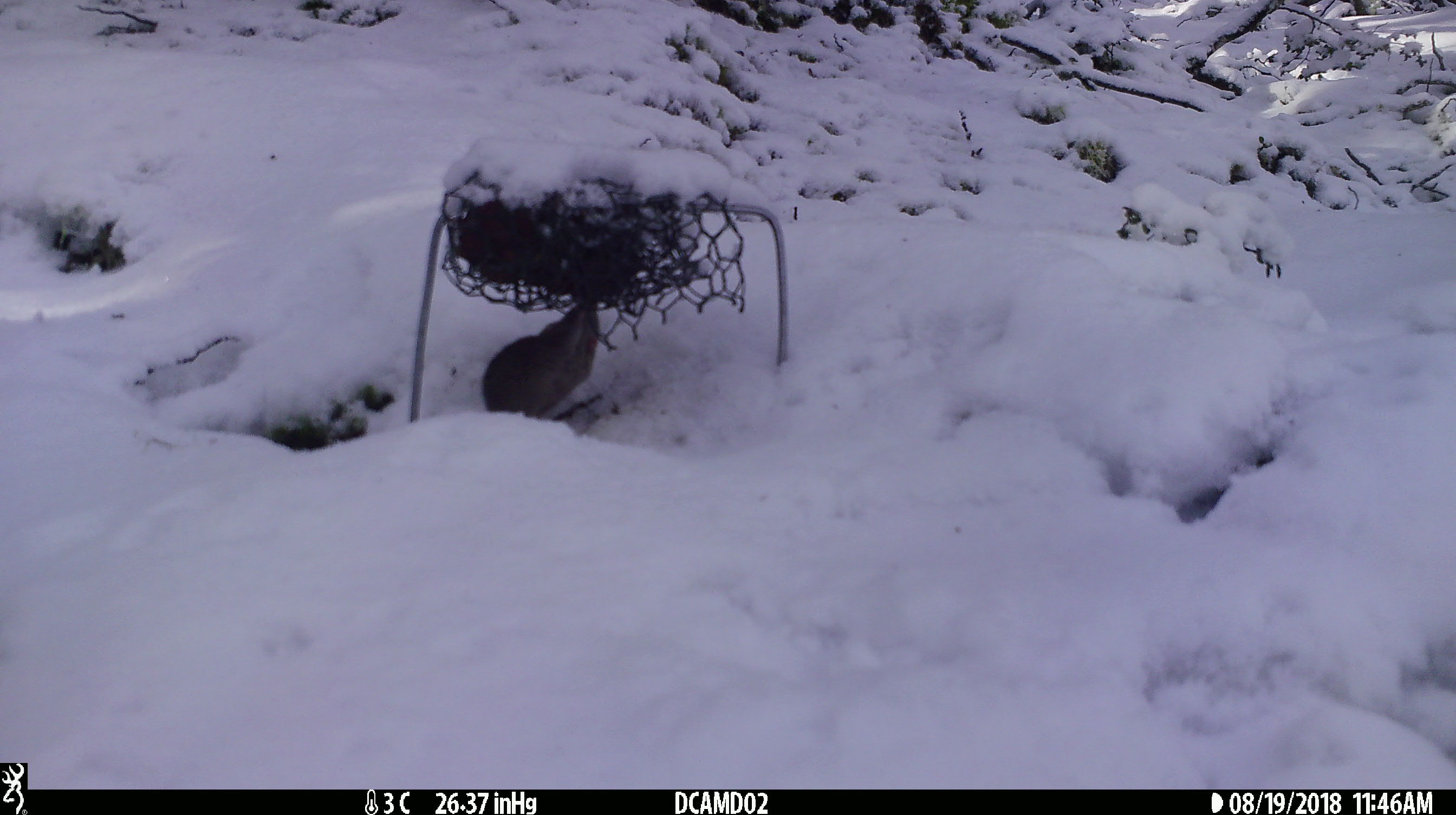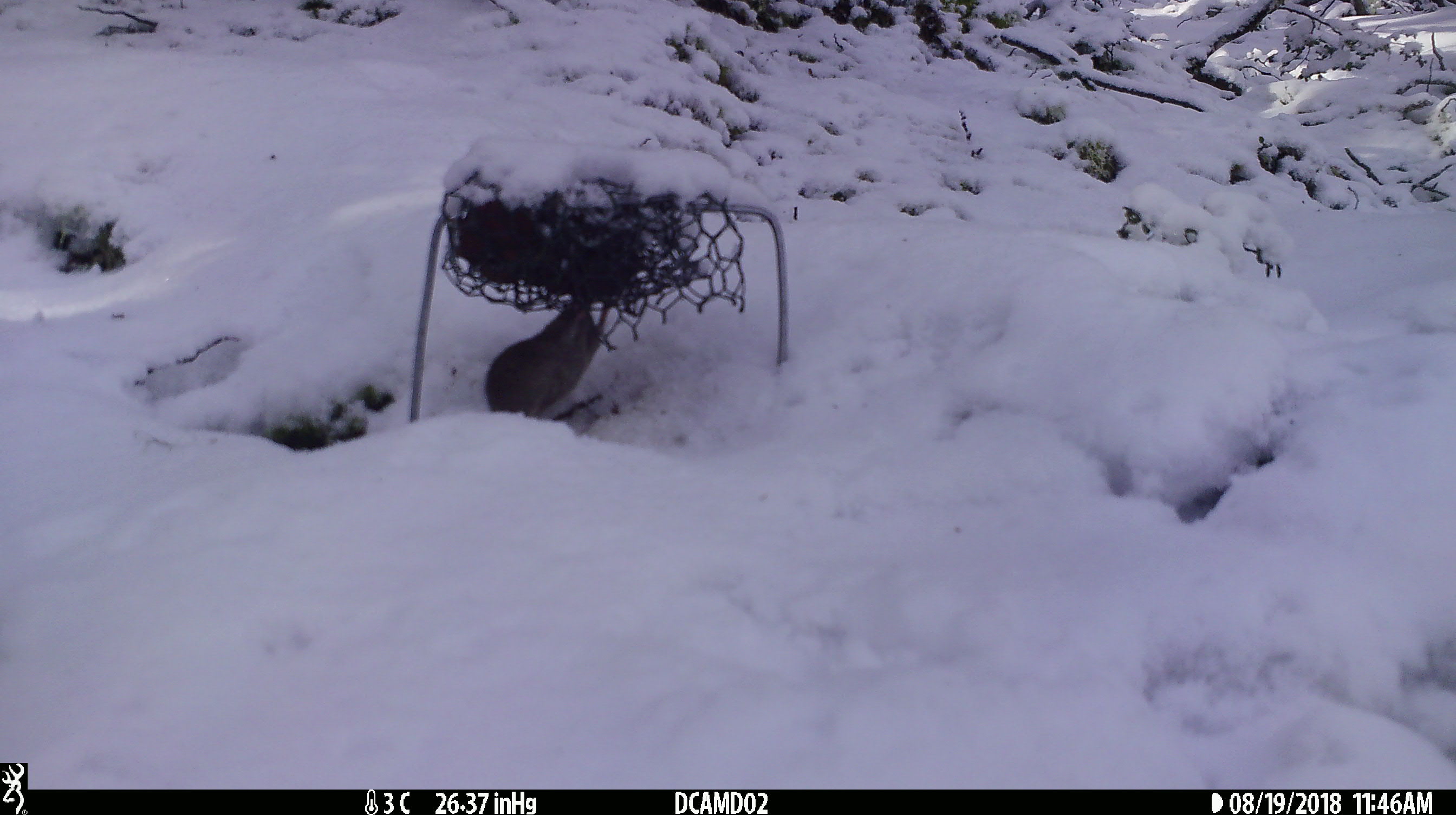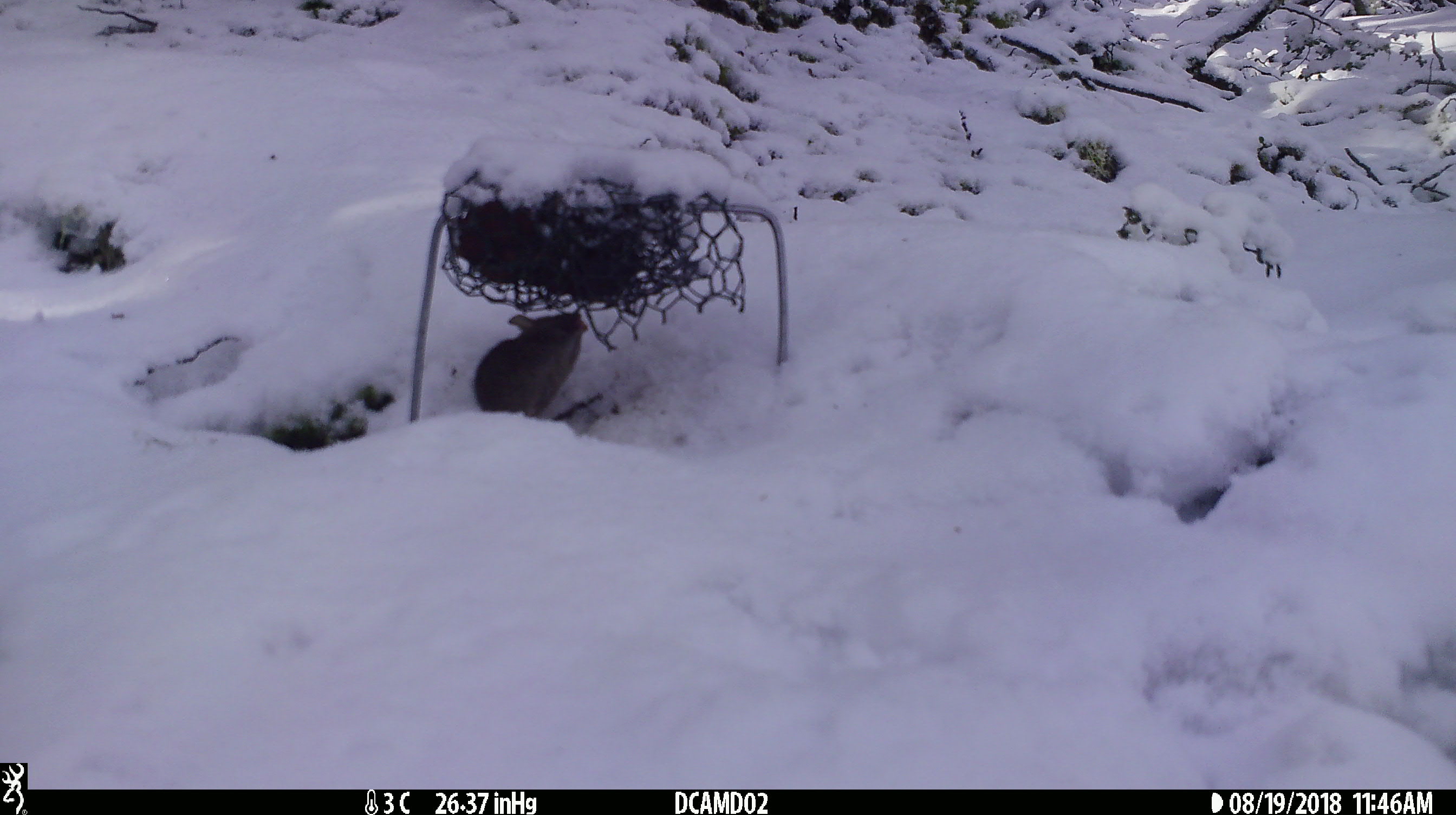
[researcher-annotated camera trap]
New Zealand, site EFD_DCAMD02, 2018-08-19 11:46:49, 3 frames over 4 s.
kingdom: Animalia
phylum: Chordata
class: Mammalia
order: Rodentia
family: Muridae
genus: Mus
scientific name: Mus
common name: mouse